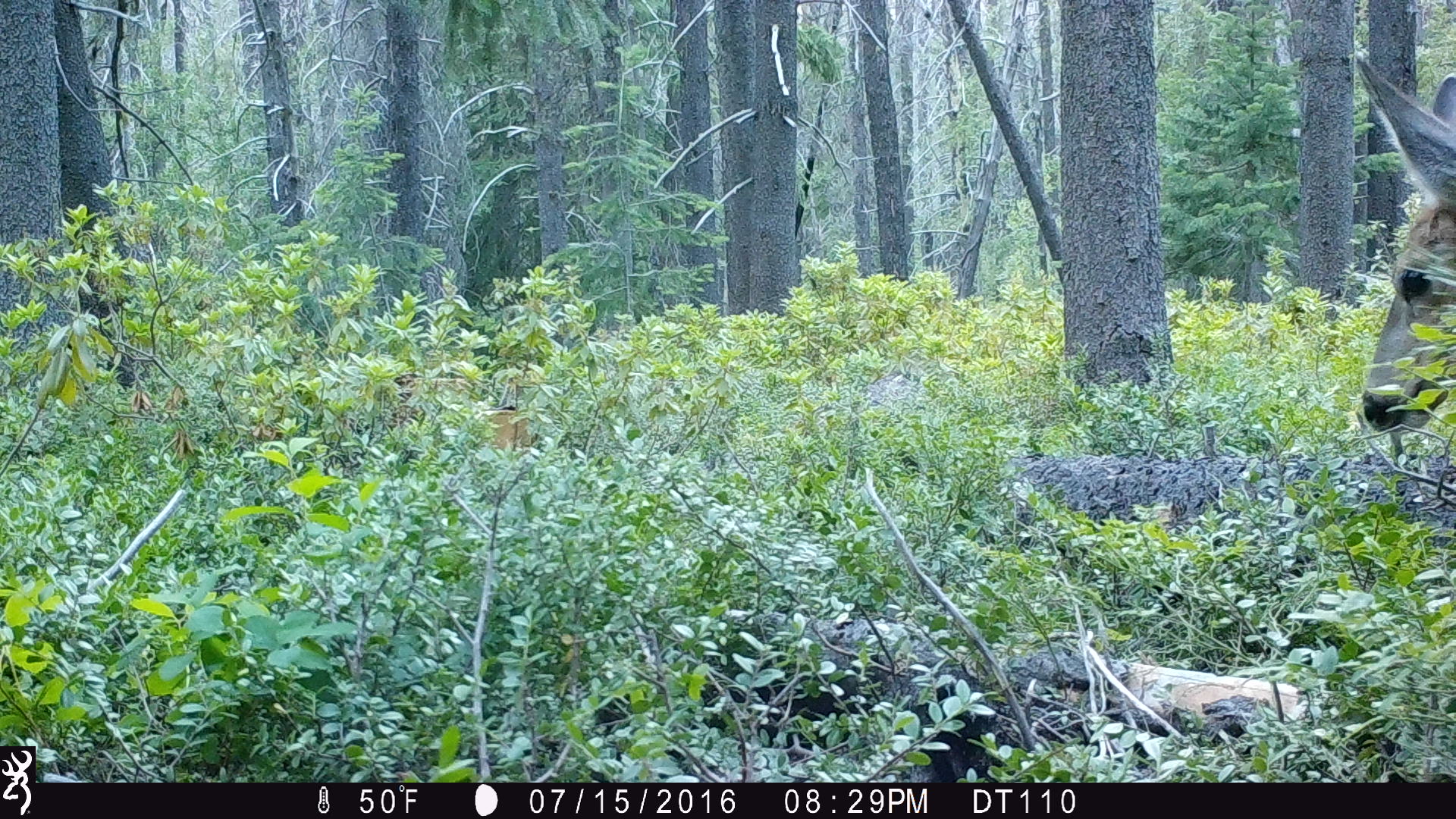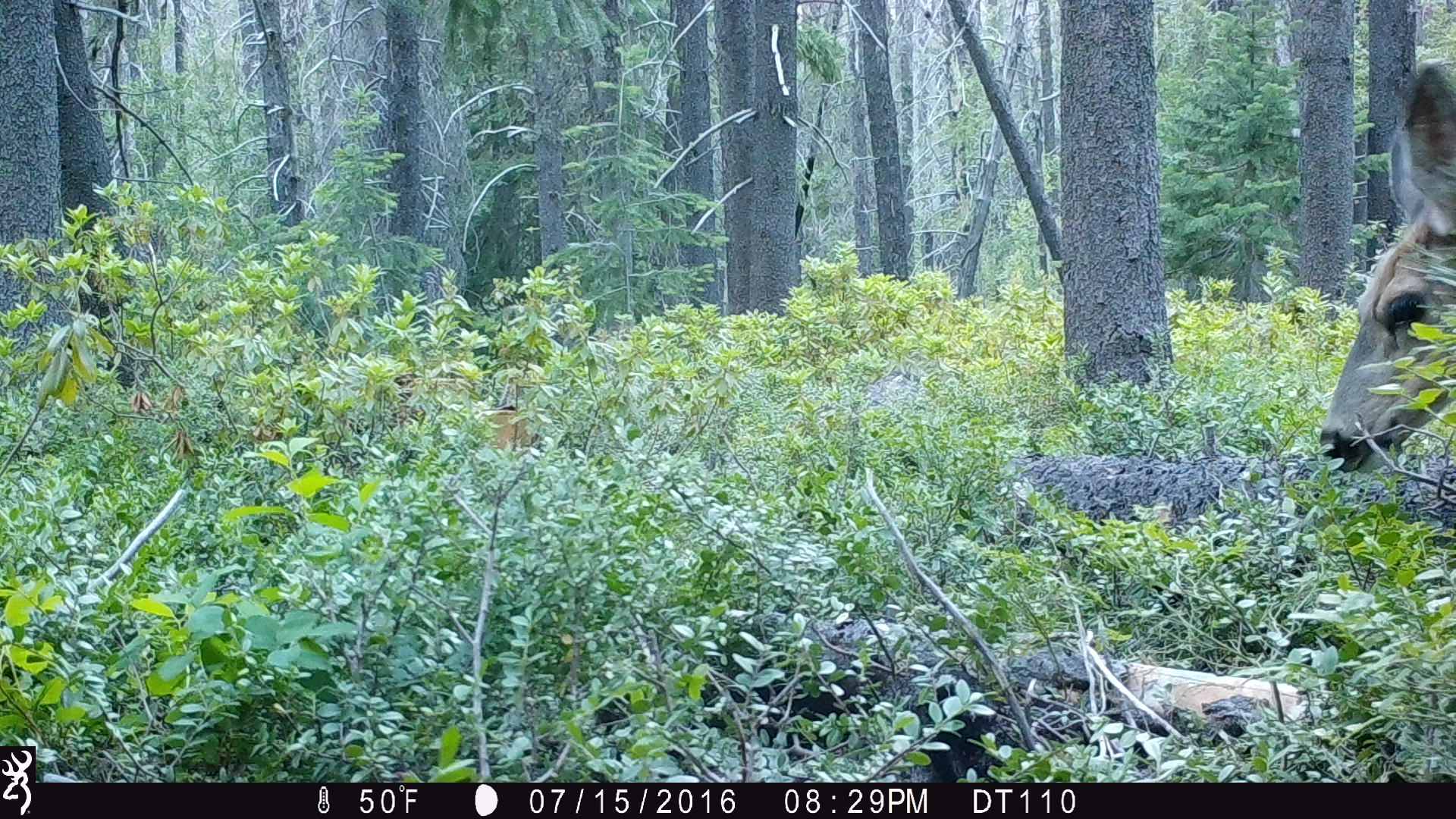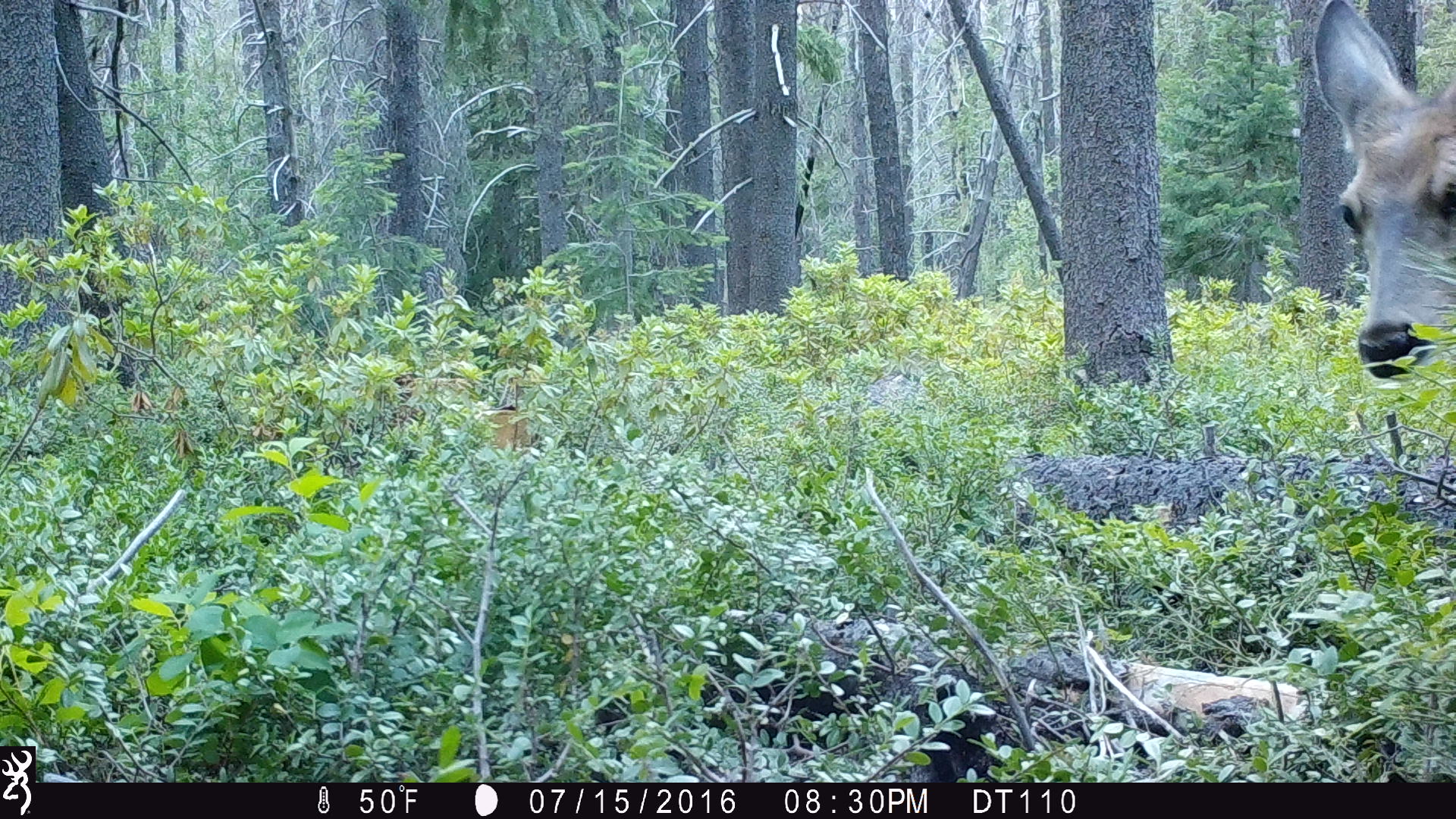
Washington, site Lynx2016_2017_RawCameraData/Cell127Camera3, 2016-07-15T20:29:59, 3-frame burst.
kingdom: Animalia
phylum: Chordata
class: Mammalia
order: Artiodactyla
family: Cervidae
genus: Odocoileus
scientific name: Odocoileus hemionus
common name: mule deer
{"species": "Odocoileus hemionus (mule deer)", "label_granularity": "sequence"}